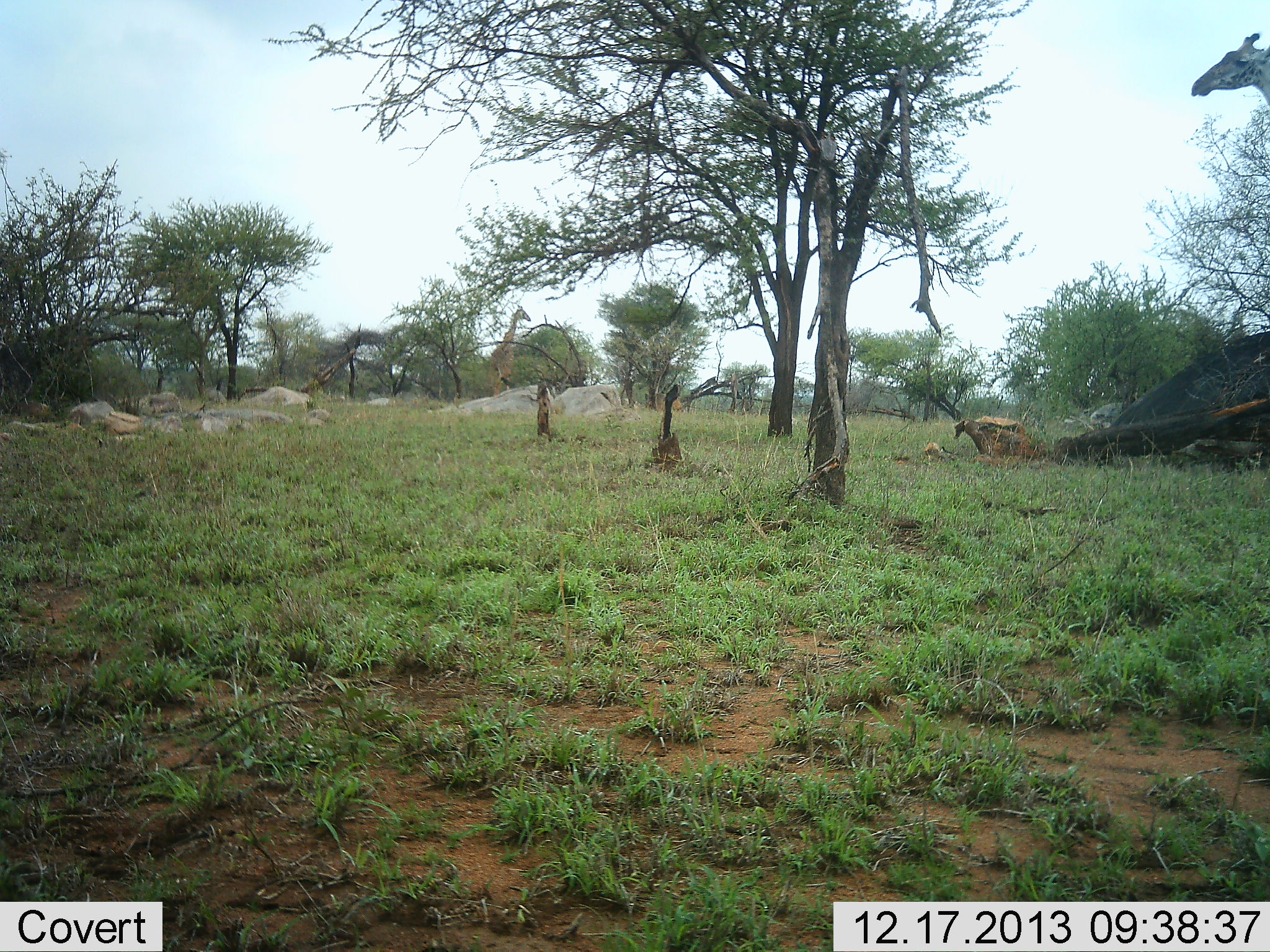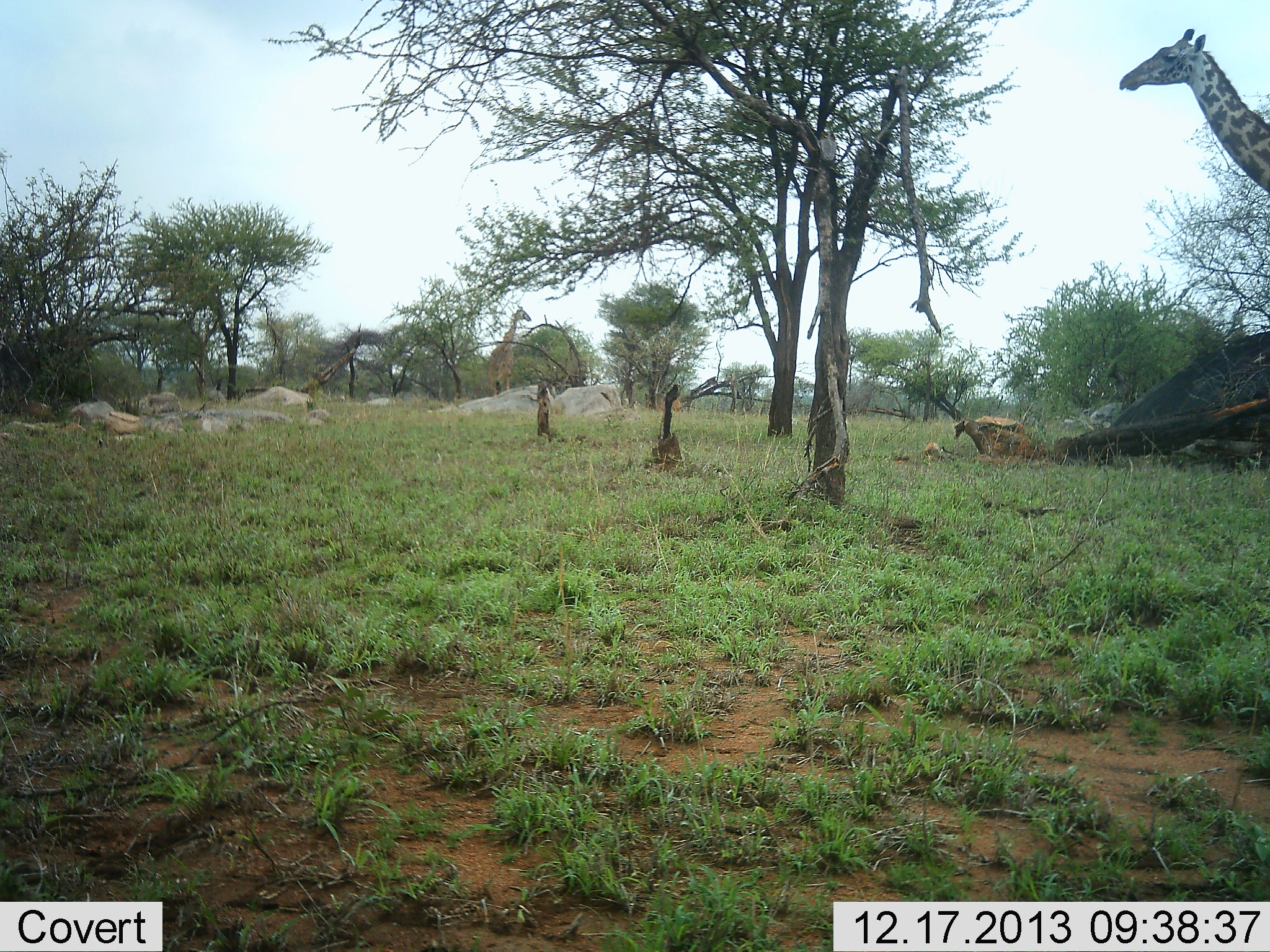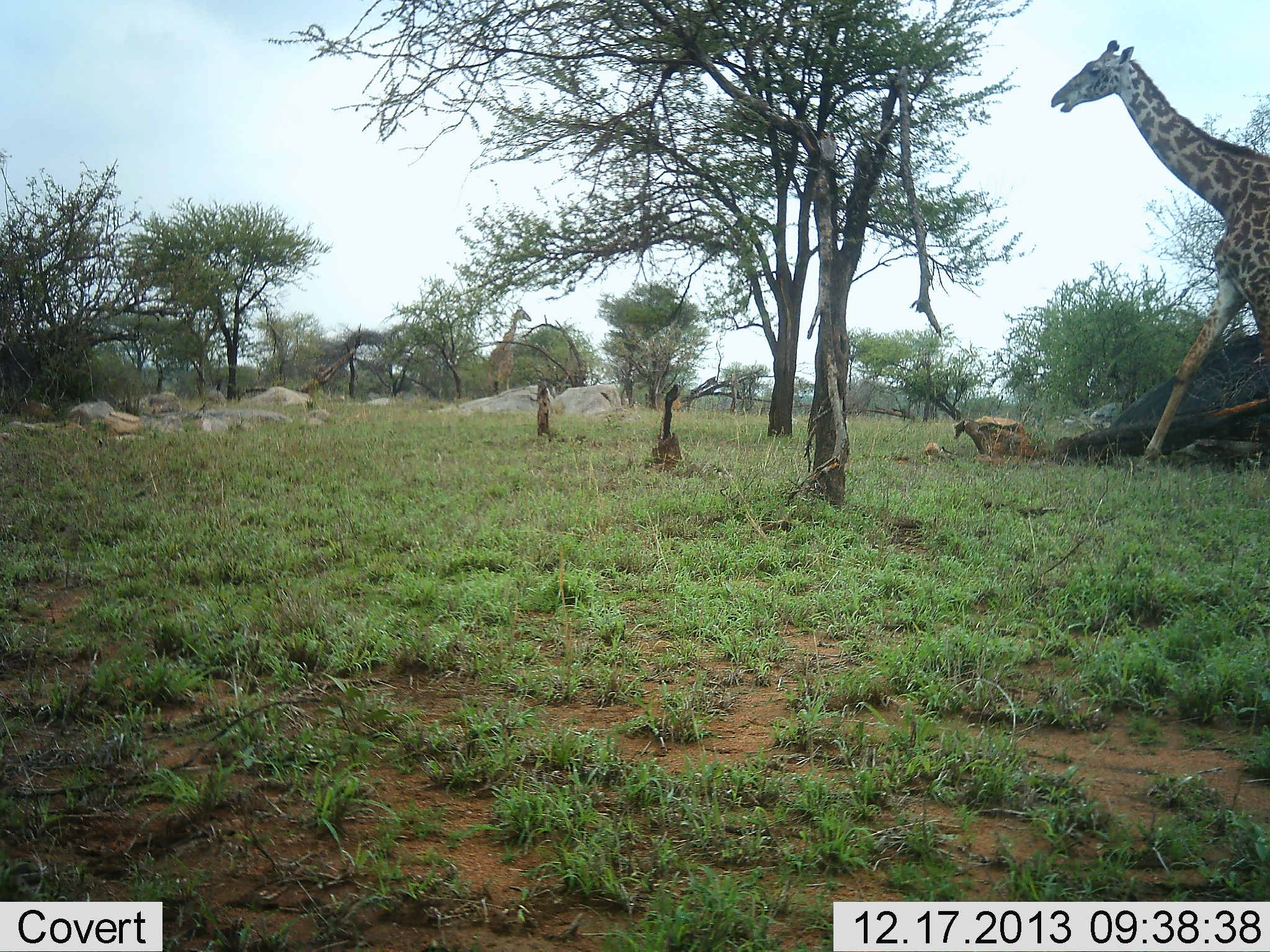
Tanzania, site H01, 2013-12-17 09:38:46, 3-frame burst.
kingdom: Animalia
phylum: Chordata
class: Mammalia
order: Artiodactyla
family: Giraffidae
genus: Giraffa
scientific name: Giraffa camelopardalis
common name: giraffe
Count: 2.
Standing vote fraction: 50%.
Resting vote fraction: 0%.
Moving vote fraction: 100%.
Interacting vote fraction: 0%.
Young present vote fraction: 0%.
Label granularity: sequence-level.